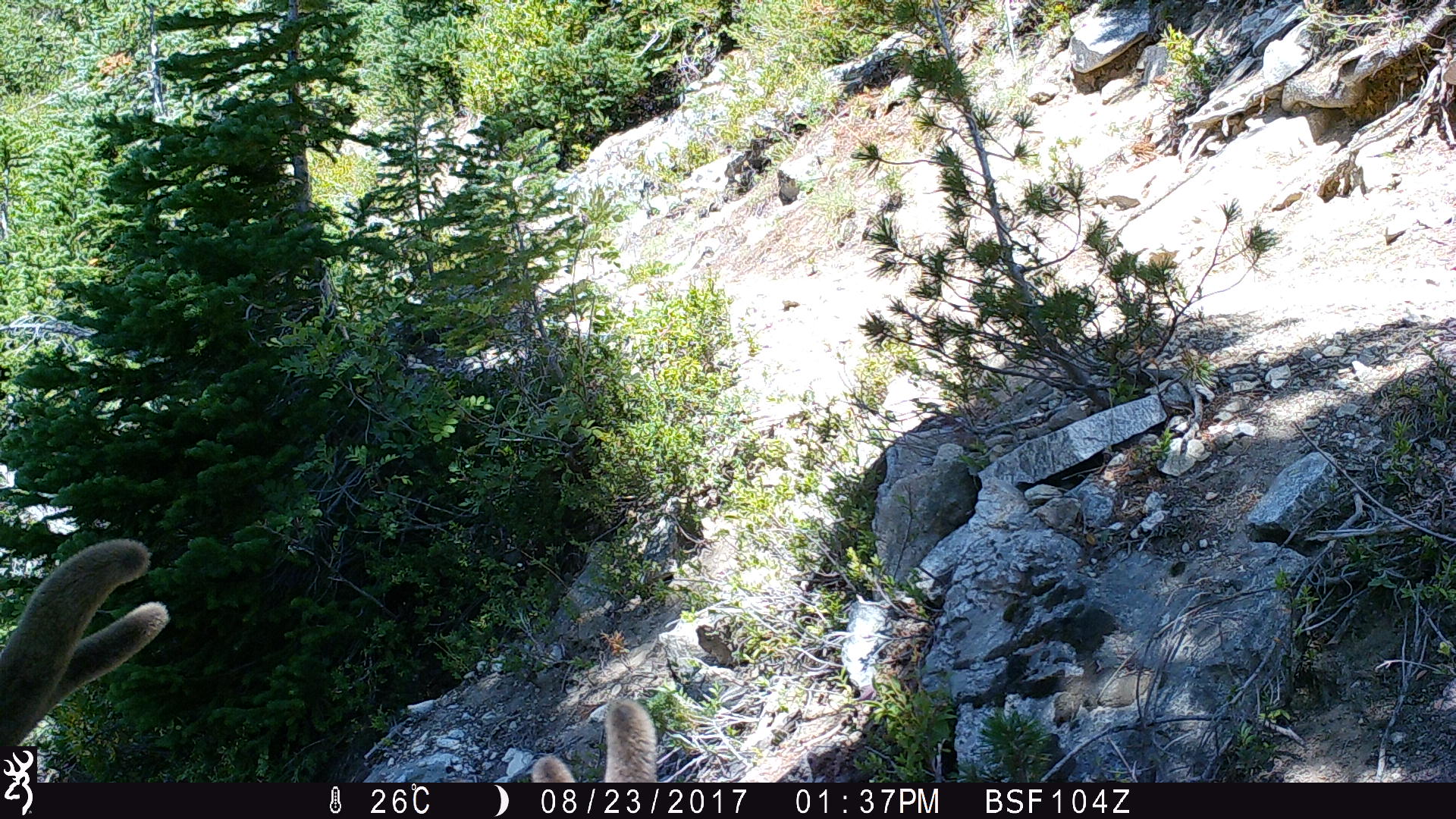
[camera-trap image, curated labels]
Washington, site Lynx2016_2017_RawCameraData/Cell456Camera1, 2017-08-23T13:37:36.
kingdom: Animalia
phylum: Chordata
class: Mammalia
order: Artiodactyla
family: Cervidae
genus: Odocoileus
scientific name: Odocoileus hemionus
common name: mule deer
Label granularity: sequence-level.